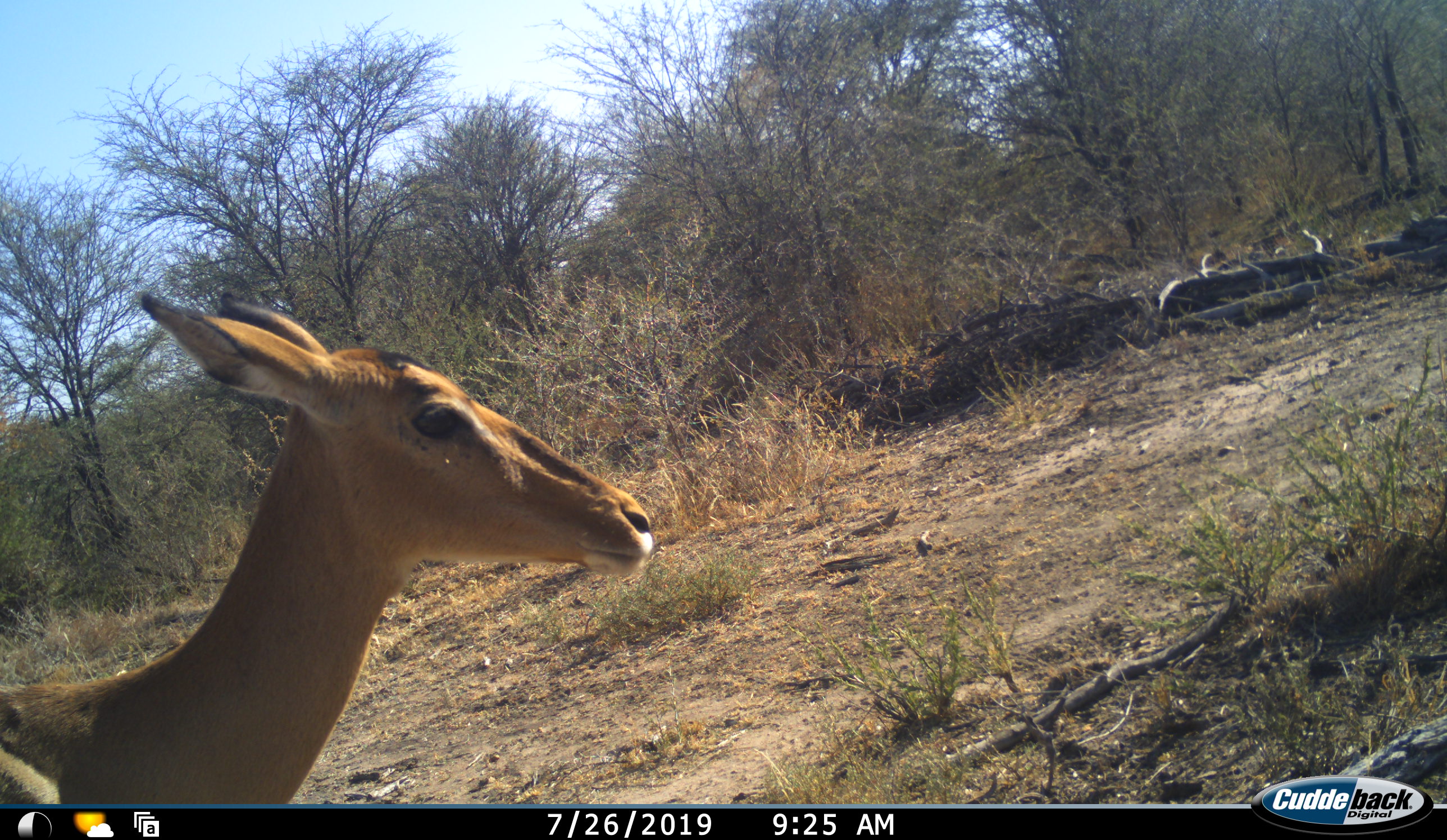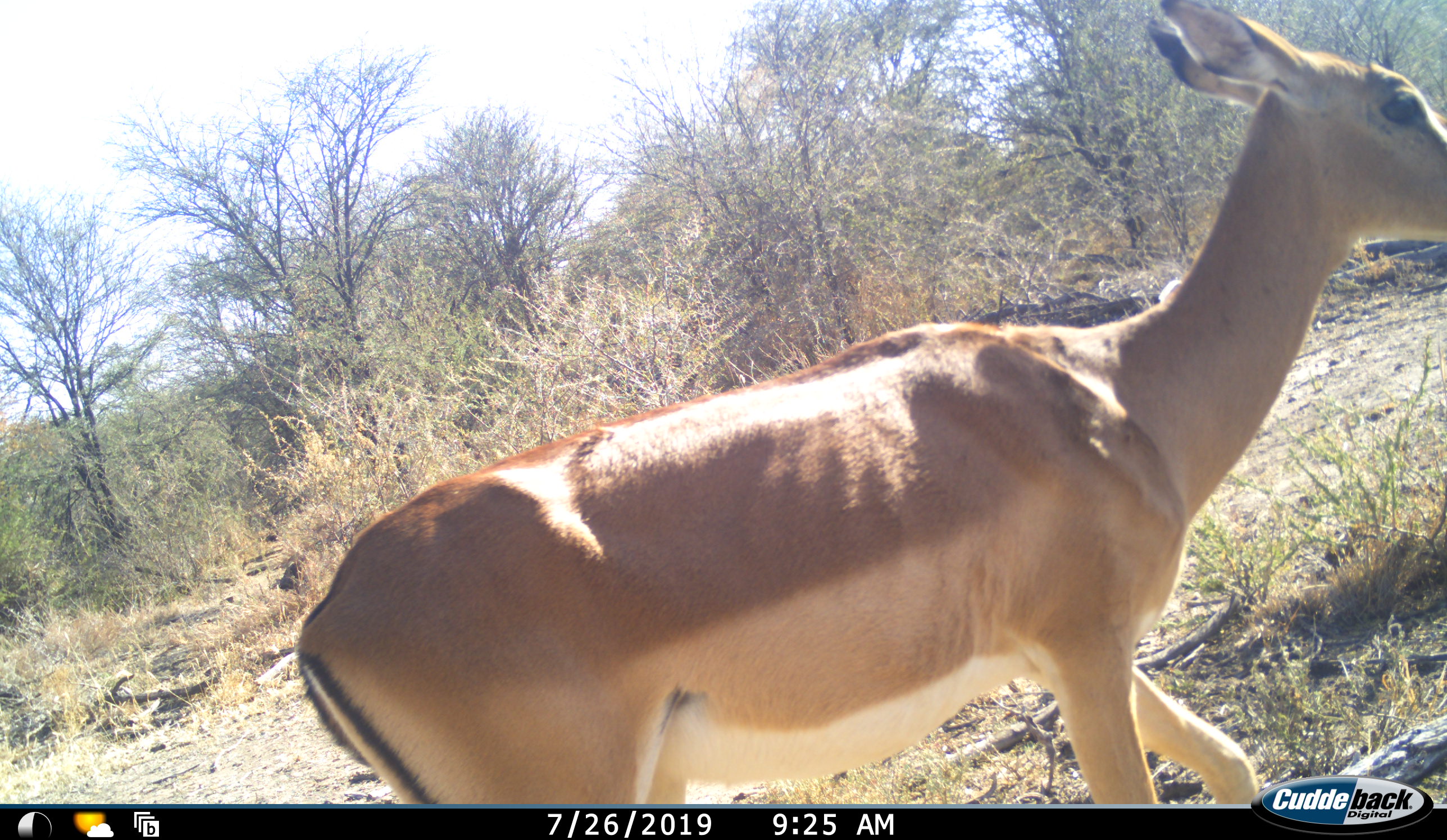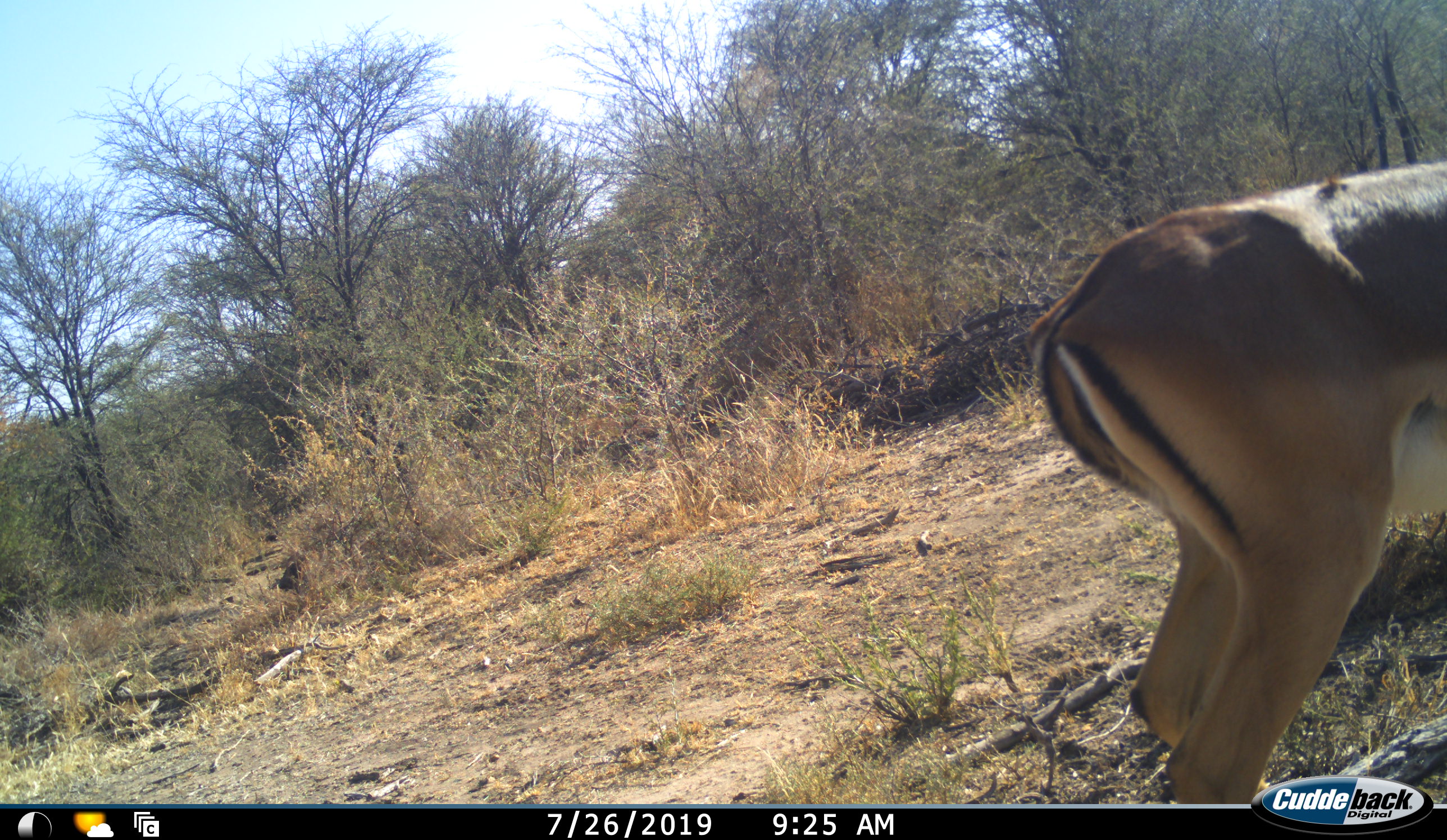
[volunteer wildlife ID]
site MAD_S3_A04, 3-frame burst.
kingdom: Animalia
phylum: Chordata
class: Mammalia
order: Artiodactyla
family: Bovidae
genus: Aepyceros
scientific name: Aepyceros melampus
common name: impala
Impala (Aepyceros melampus), count 1. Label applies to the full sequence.